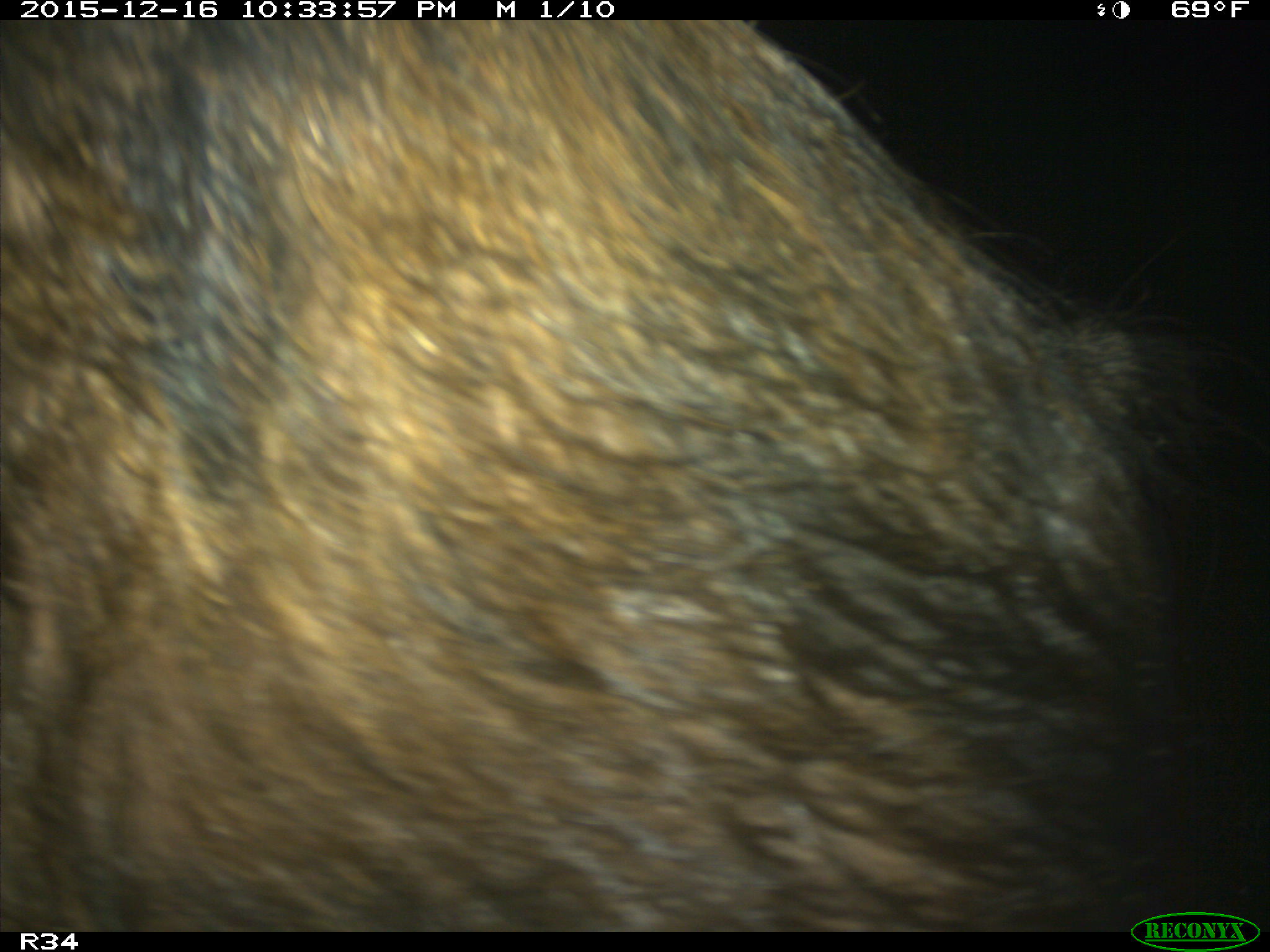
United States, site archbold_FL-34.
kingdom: Animalia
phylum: Chordata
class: Mammalia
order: Artiodactyla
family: Suidae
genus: Sus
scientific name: Sus scrofa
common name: wild boar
Sus scrofa (wild boar).